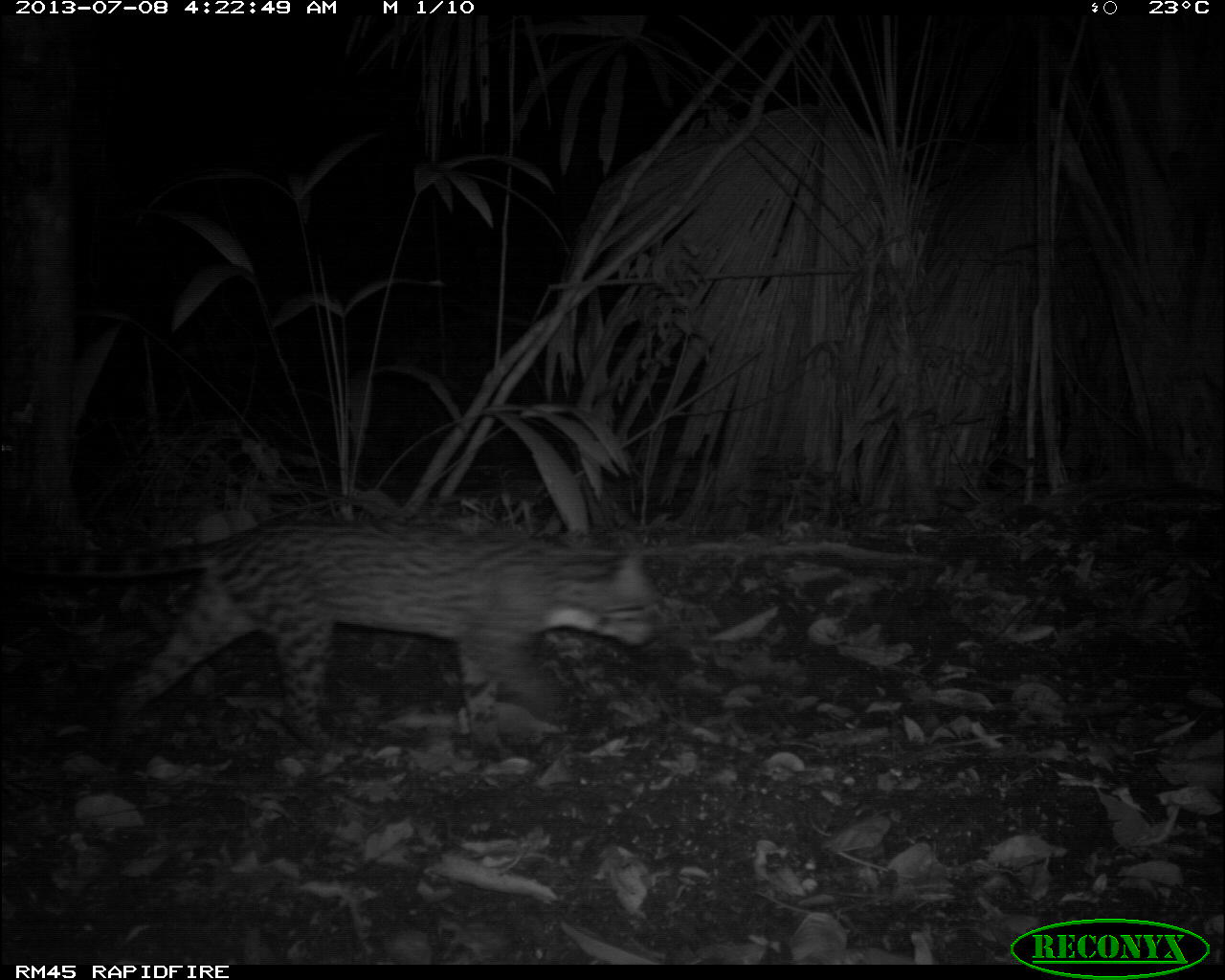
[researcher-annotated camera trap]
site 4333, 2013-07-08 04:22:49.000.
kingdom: Animalia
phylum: Chordata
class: Mammalia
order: Carnivora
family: Felidae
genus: Leopardus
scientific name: Leopardus pardalis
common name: ocelot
Leopardus pardalis (ocelot), count 1, sex female.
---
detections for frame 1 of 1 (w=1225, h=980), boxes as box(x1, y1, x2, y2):
leopardus pardalis: box(0, 514, 666, 757)